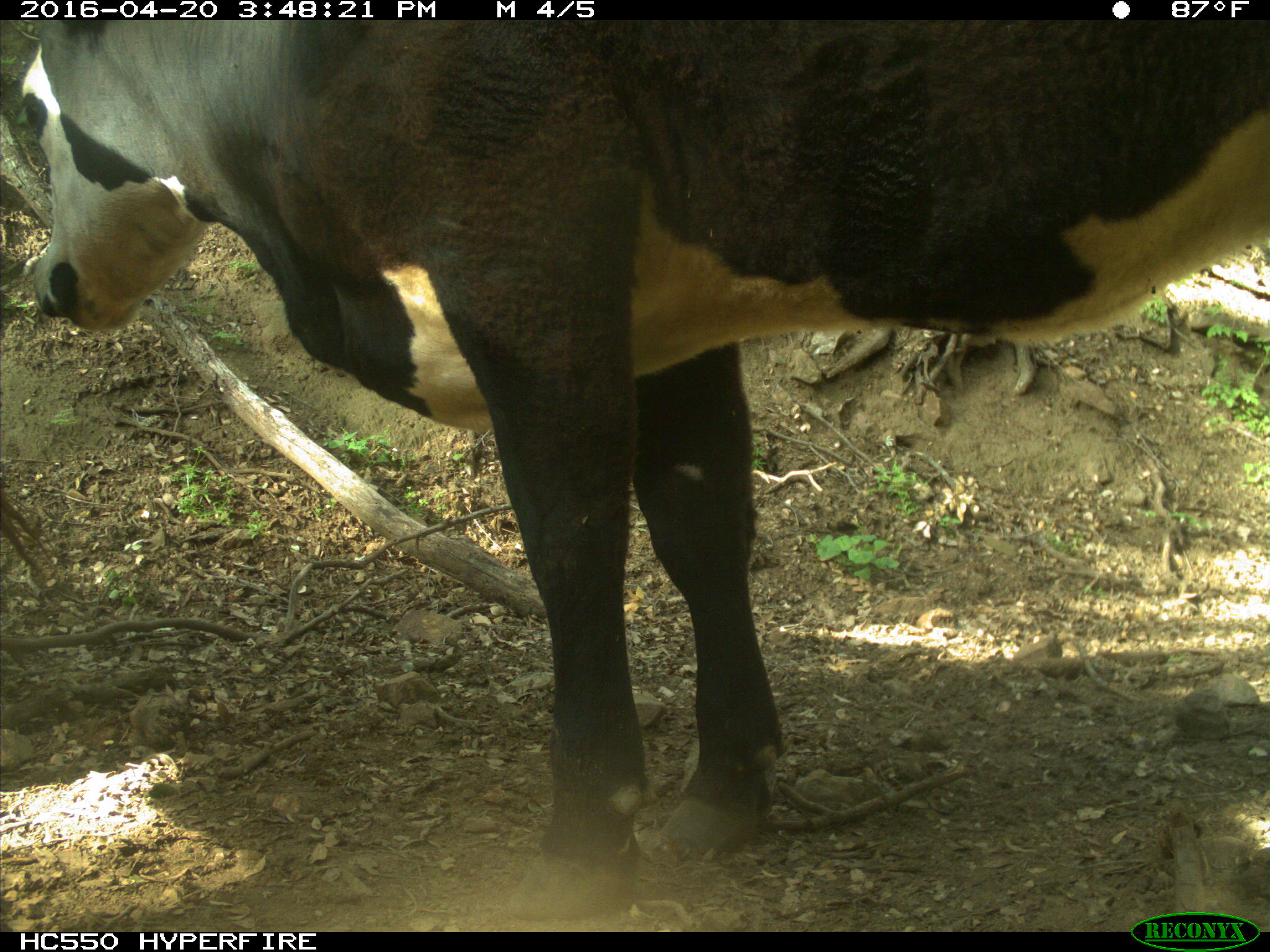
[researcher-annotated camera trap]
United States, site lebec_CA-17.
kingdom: Animalia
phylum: Chordata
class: Mammalia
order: Artiodactyla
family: Bovidae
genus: Bos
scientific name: Bos taurus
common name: domestic cow